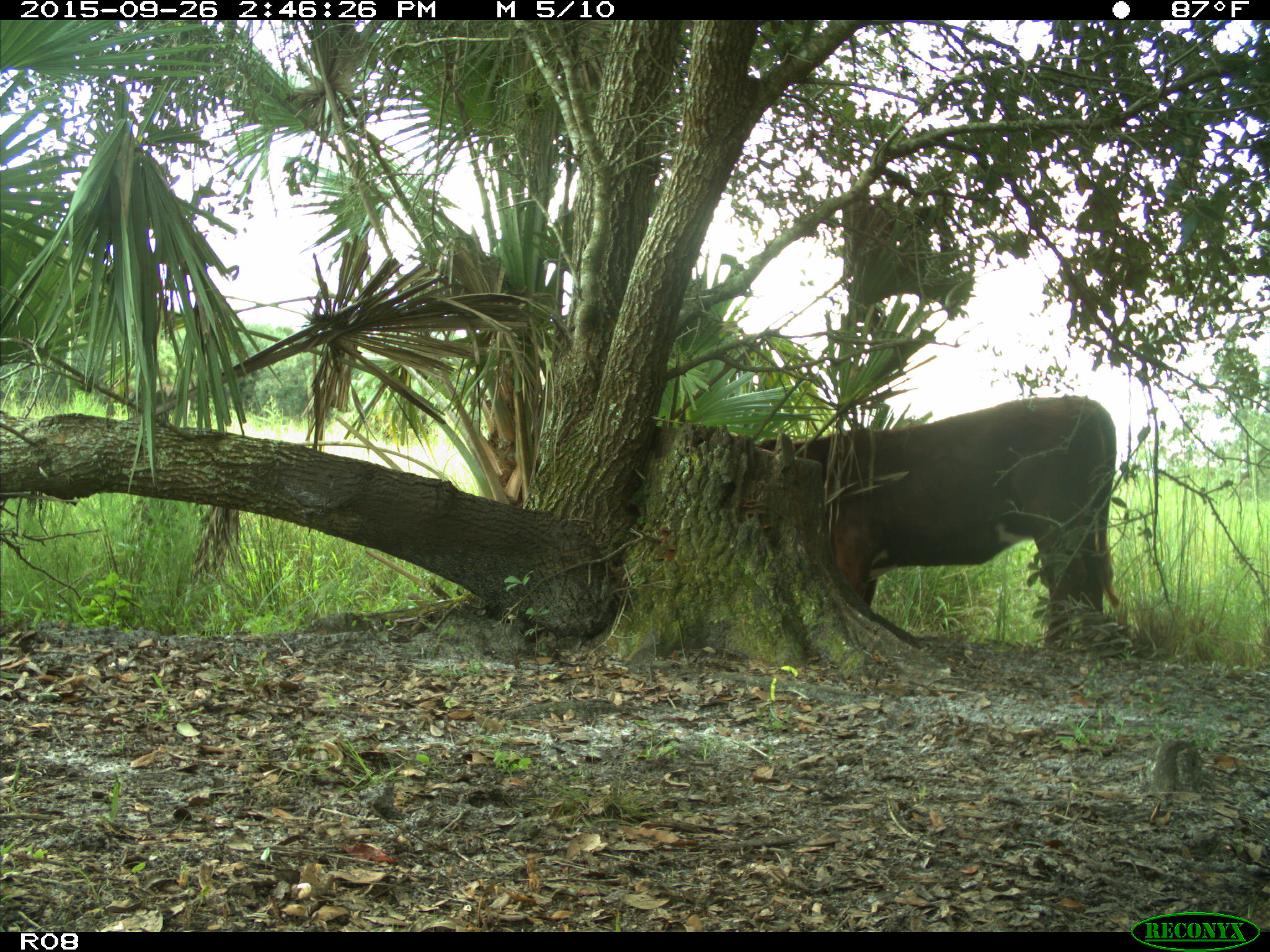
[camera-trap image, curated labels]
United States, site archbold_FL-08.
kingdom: Animalia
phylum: Chordata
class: Mammalia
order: Artiodactyla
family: Bovidae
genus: Bos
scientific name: Bos taurus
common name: domestic cow